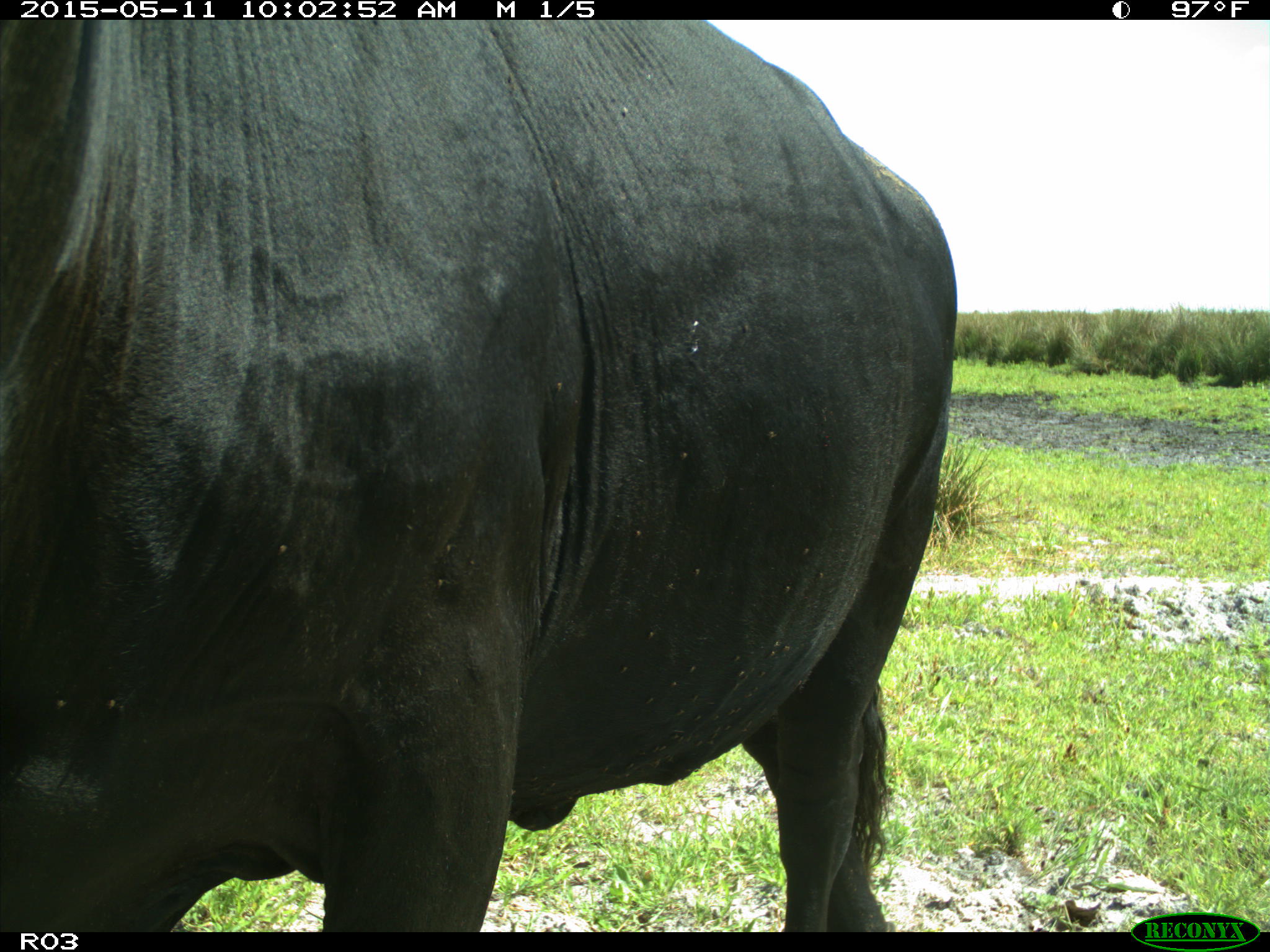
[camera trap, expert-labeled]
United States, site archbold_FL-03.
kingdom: Animalia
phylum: Chordata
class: Mammalia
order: Artiodactyla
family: Bovidae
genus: Bos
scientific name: Bos taurus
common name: domestic cow